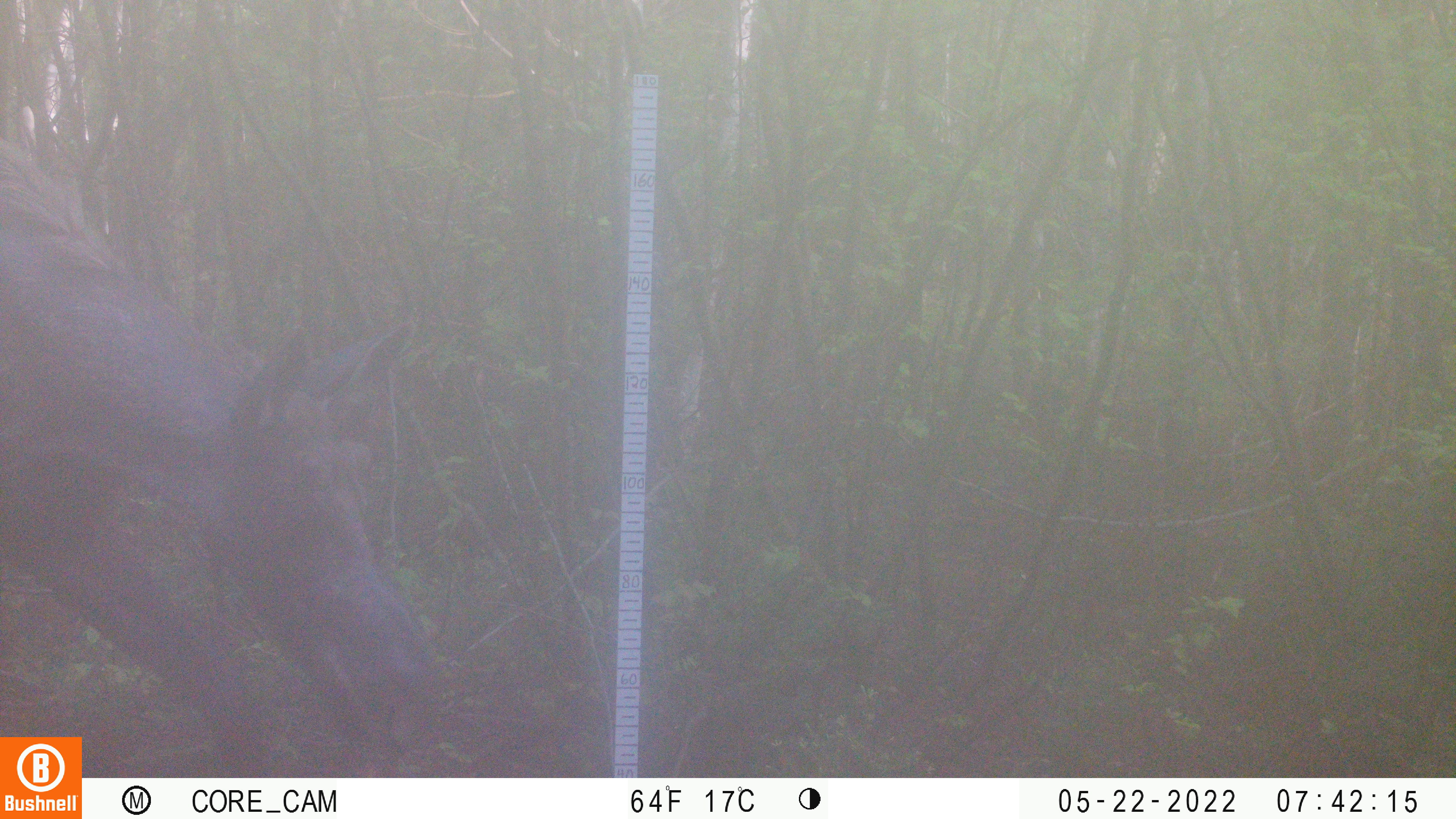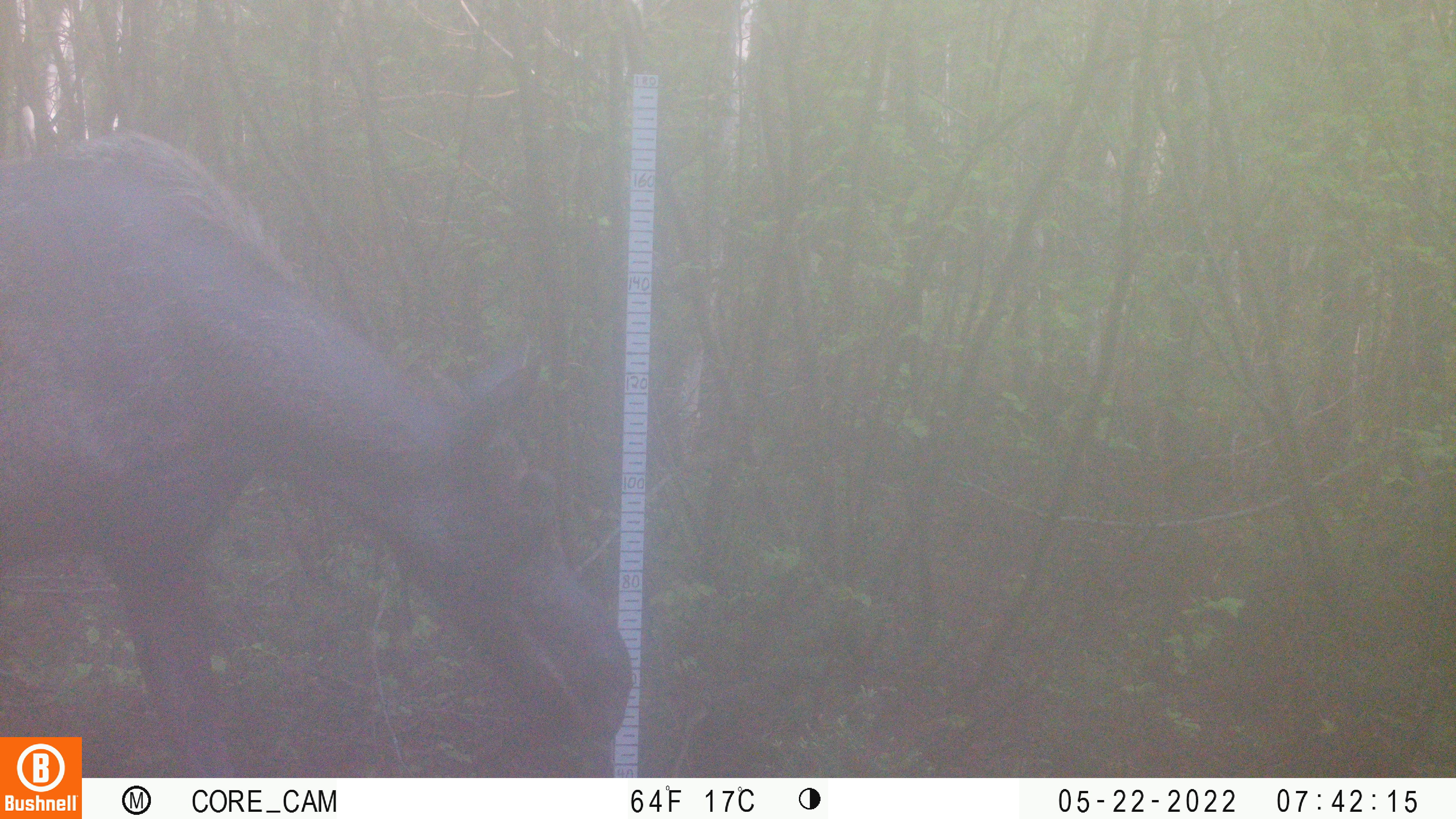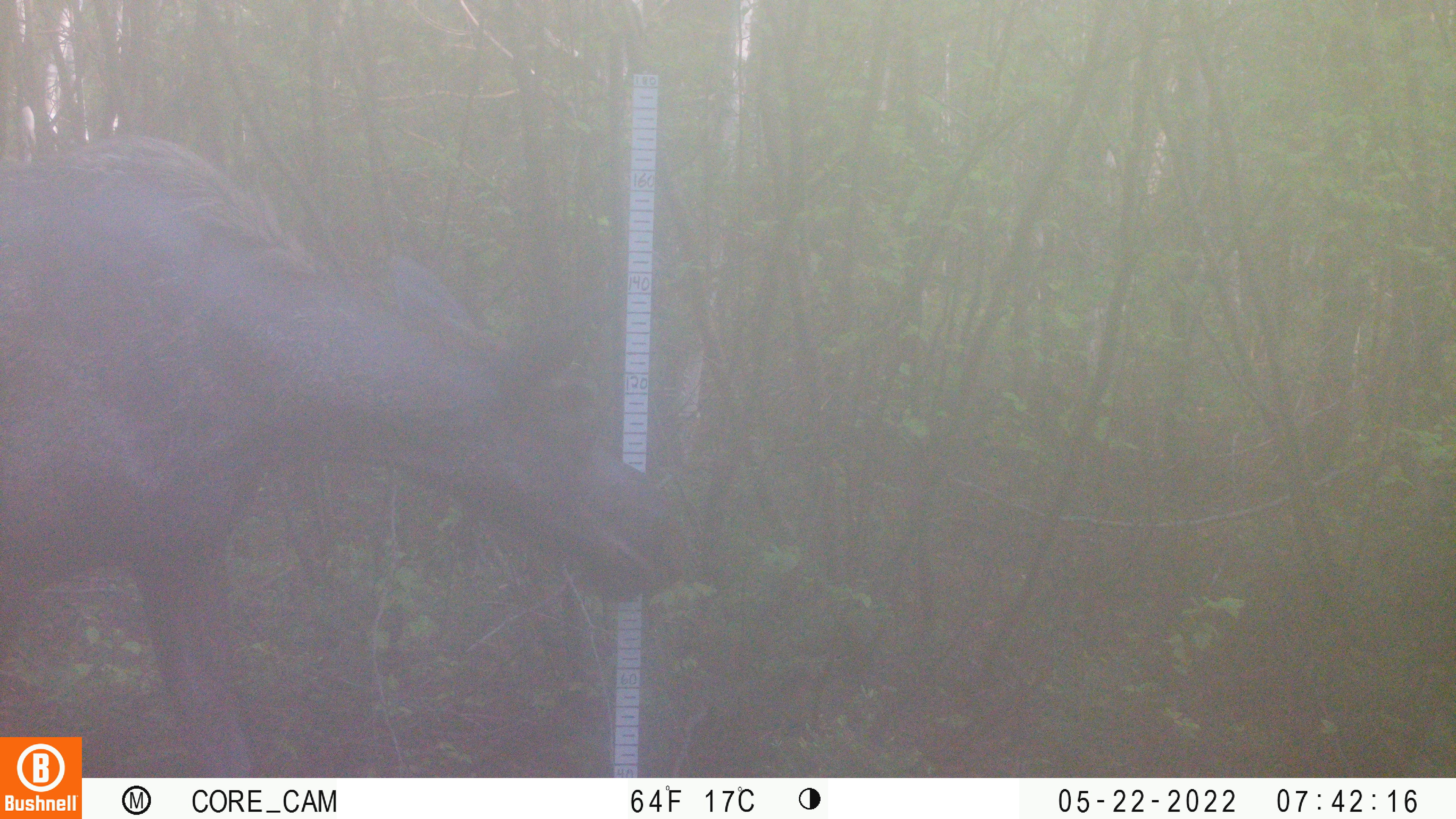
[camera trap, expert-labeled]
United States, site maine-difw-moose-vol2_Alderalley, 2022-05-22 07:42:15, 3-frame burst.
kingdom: Animalia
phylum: Chordata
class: Mammalia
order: Artiodactyla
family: Cervidae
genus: Alces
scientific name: Alces alces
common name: moose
Moose (Alces alces).